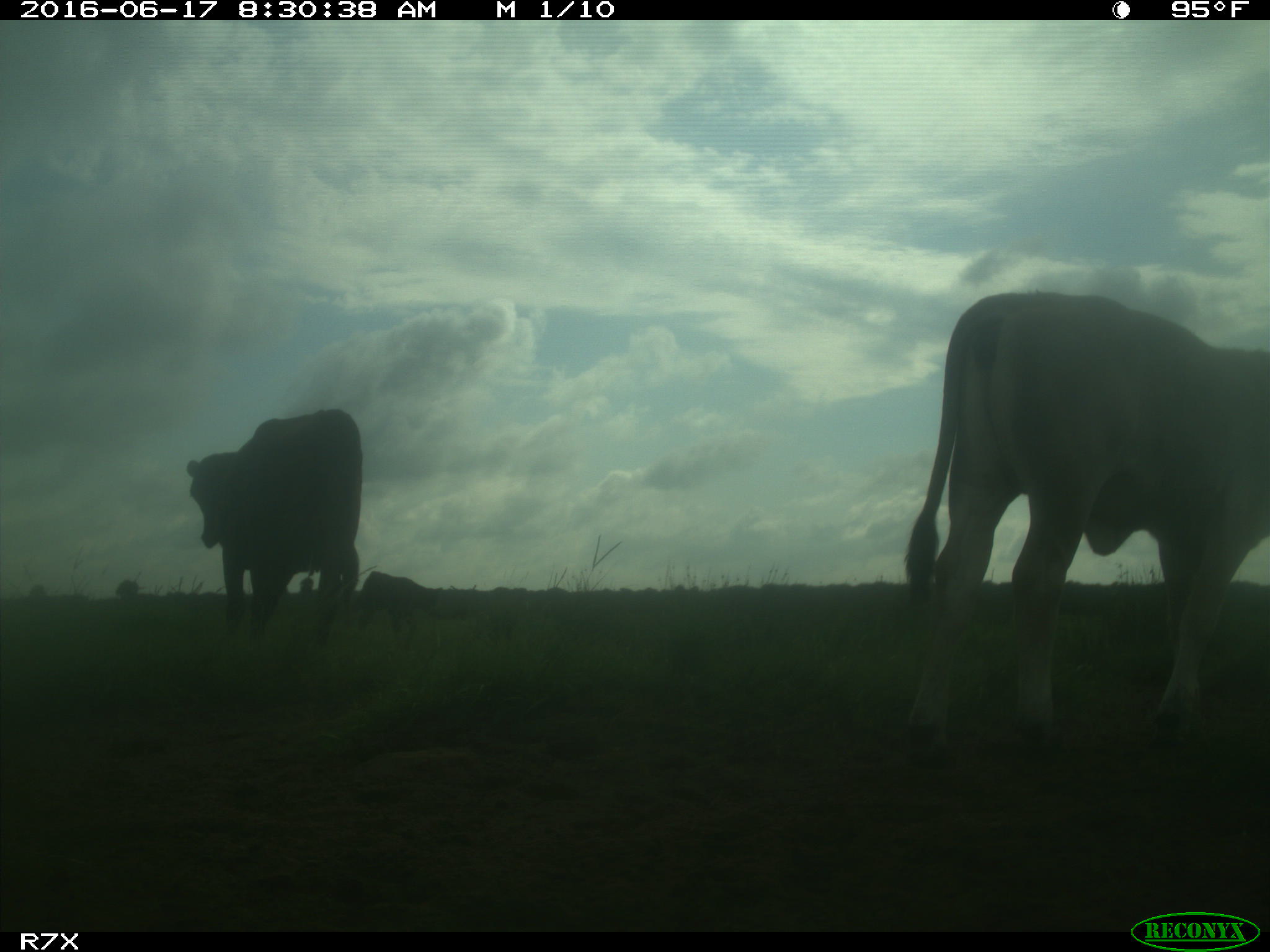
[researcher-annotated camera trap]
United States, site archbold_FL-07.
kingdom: Animalia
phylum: Chordata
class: Mammalia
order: Artiodactyla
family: Bovidae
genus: Bos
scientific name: Bos taurus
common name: domestic cow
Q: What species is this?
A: Bos taurus (domestic cow).